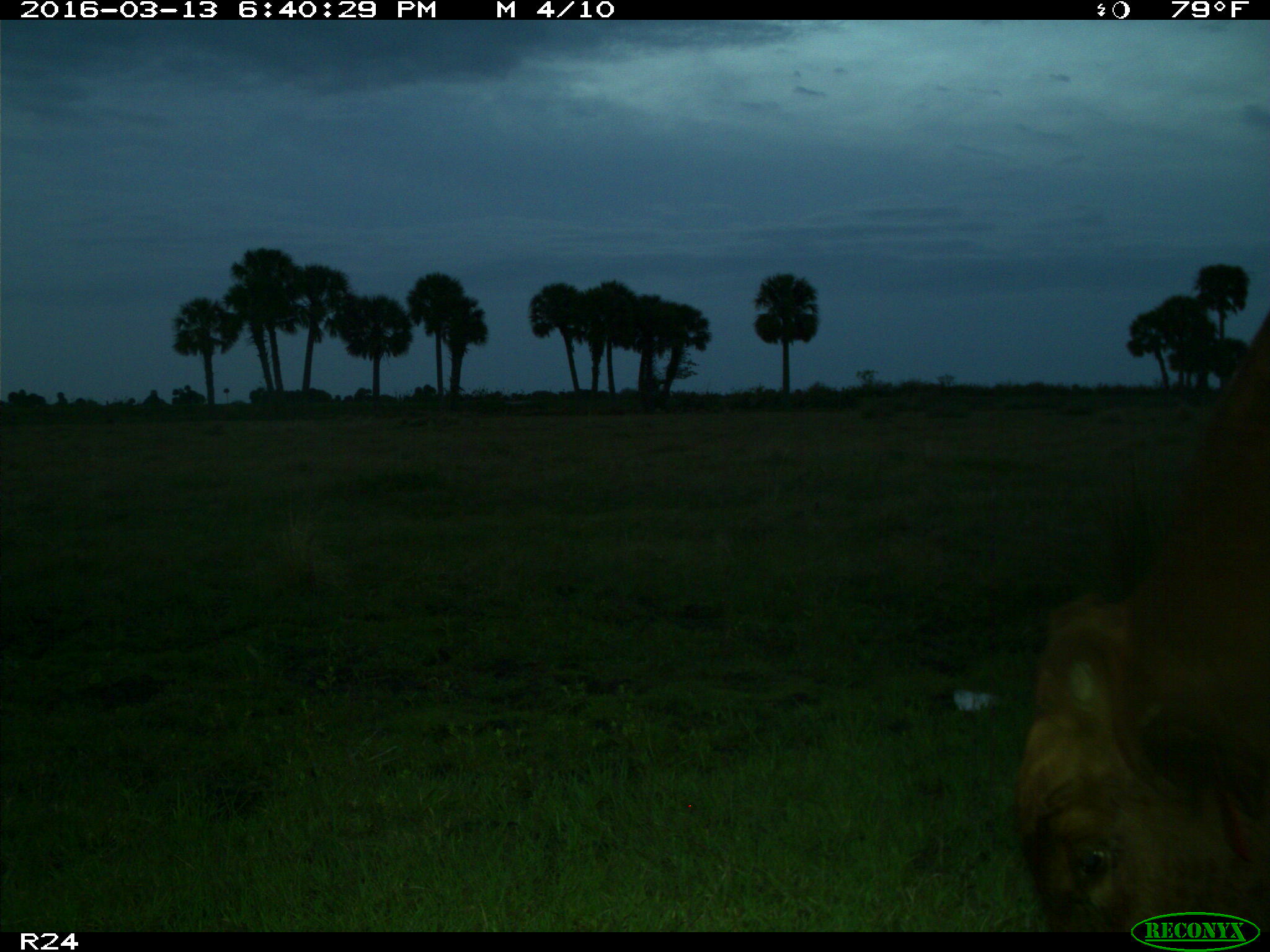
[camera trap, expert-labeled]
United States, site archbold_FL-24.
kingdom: Animalia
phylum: Chordata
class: Mammalia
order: Artiodactyla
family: Bovidae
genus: Bos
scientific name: Bos taurus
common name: domestic cow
Bos taurus (domestic cow).